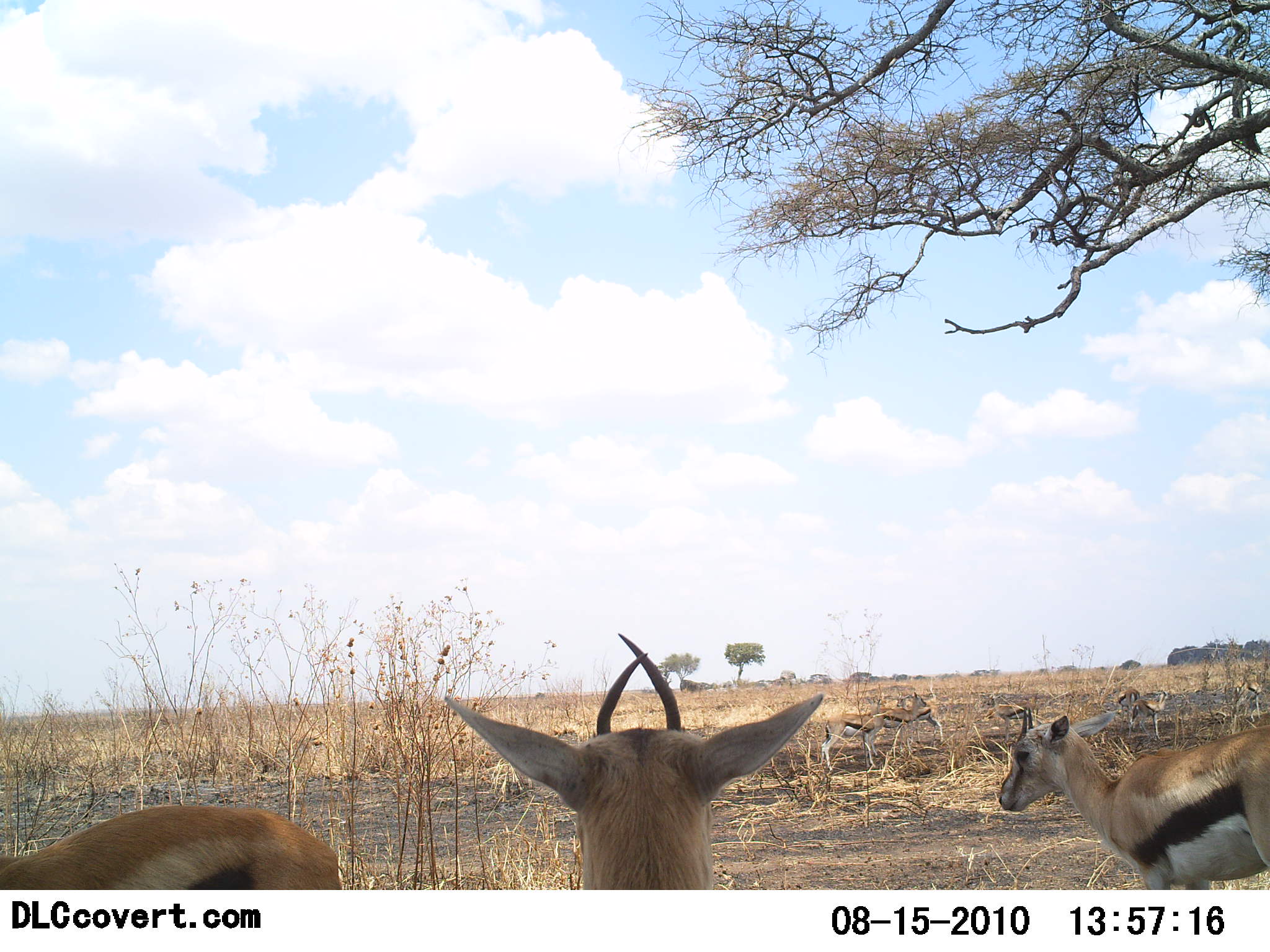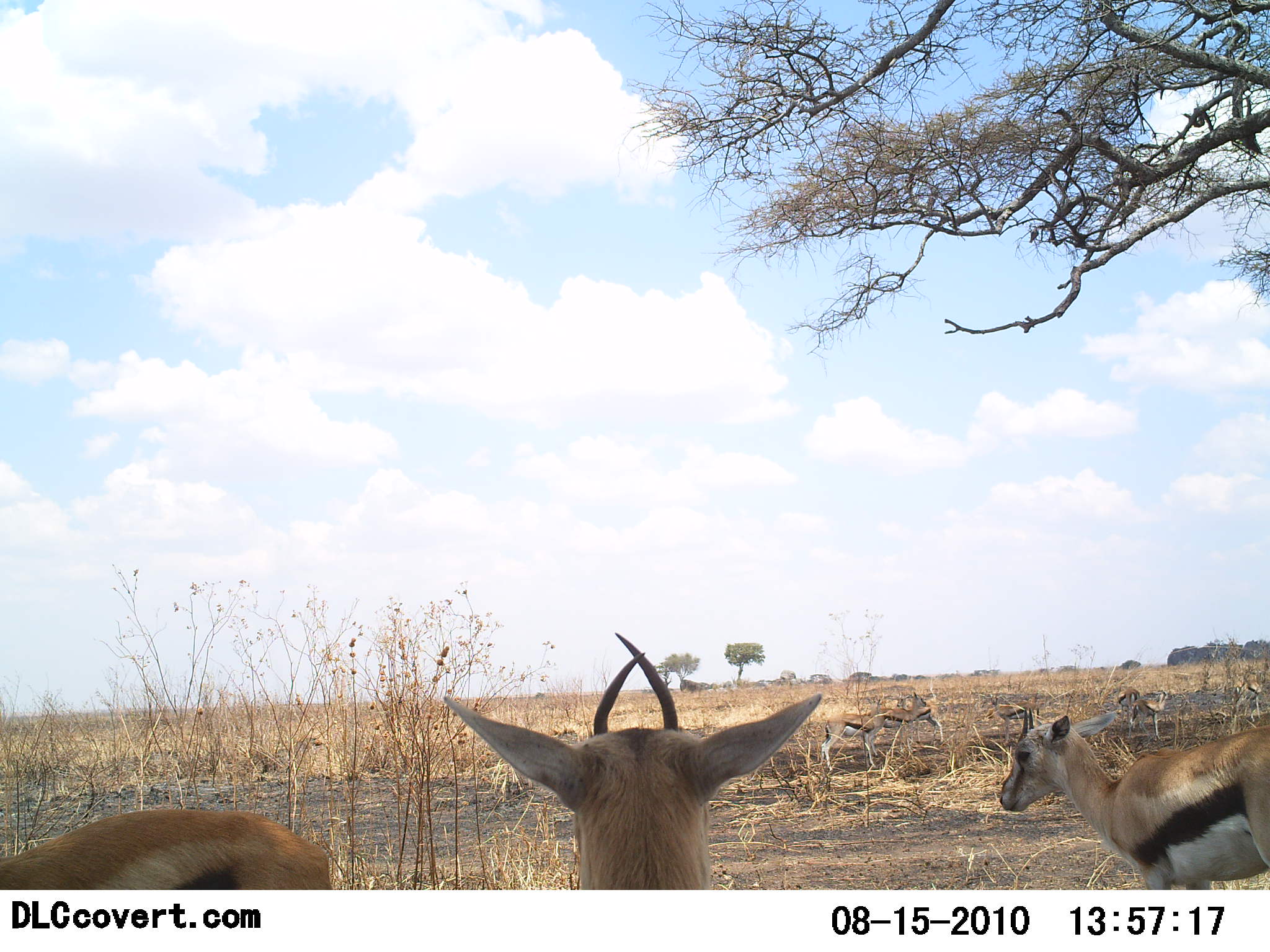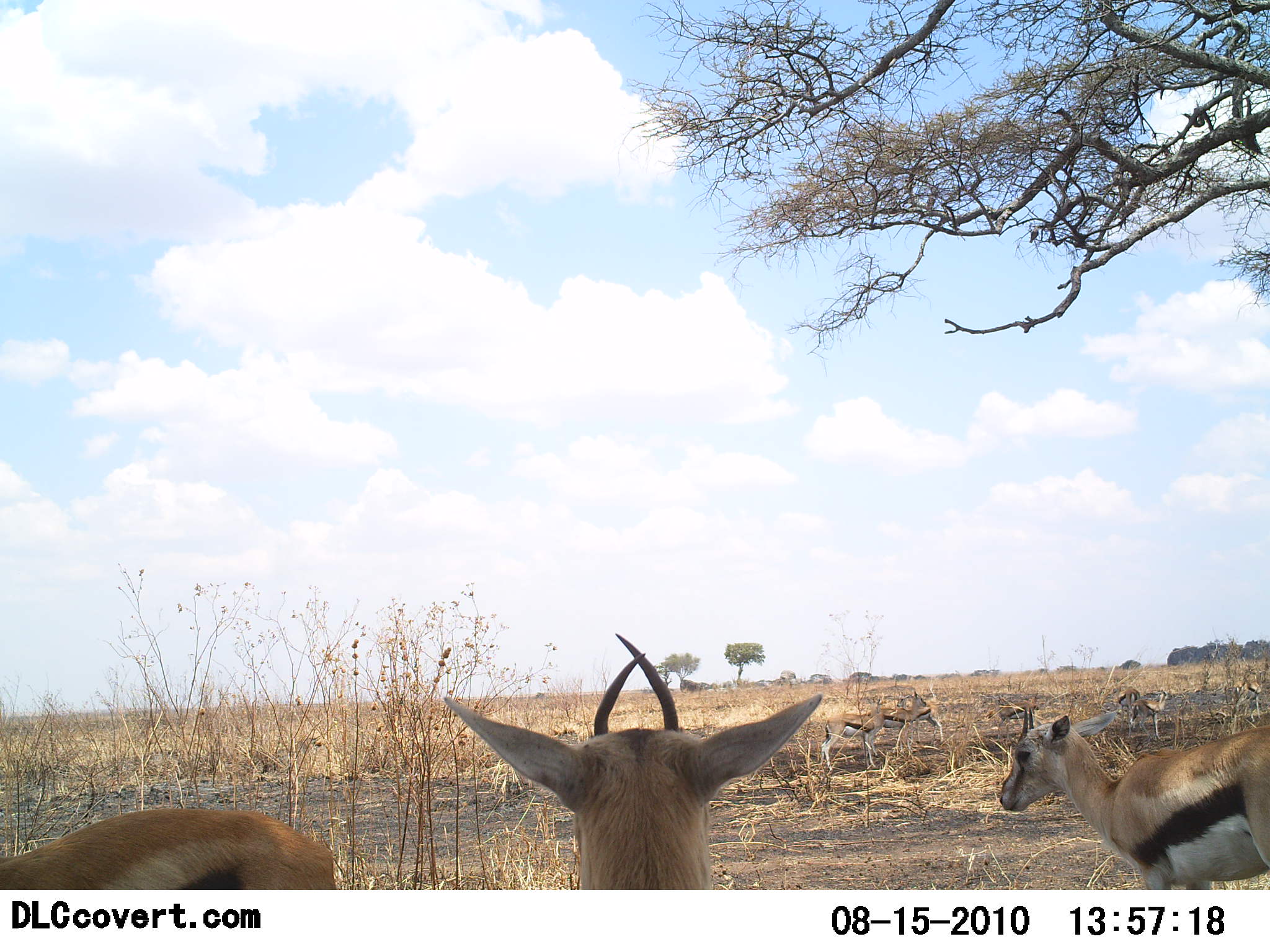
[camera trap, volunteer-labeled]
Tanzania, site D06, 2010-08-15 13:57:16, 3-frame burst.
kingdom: Animalia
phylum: Chordata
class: Mammalia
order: Artiodactyla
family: Bovidae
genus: Eudorcas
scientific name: Eudorcas thomsonii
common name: thomson's gazelle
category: gazellethomsons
Gazellethomsons (thomson's gazelle) (Eudorcas thomsonii), count 6. Behavior (volunteer vote fractions): standing 100%, resting 8%, moving 0%, interacting 0%. Young present (vote fraction): 0%. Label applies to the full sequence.